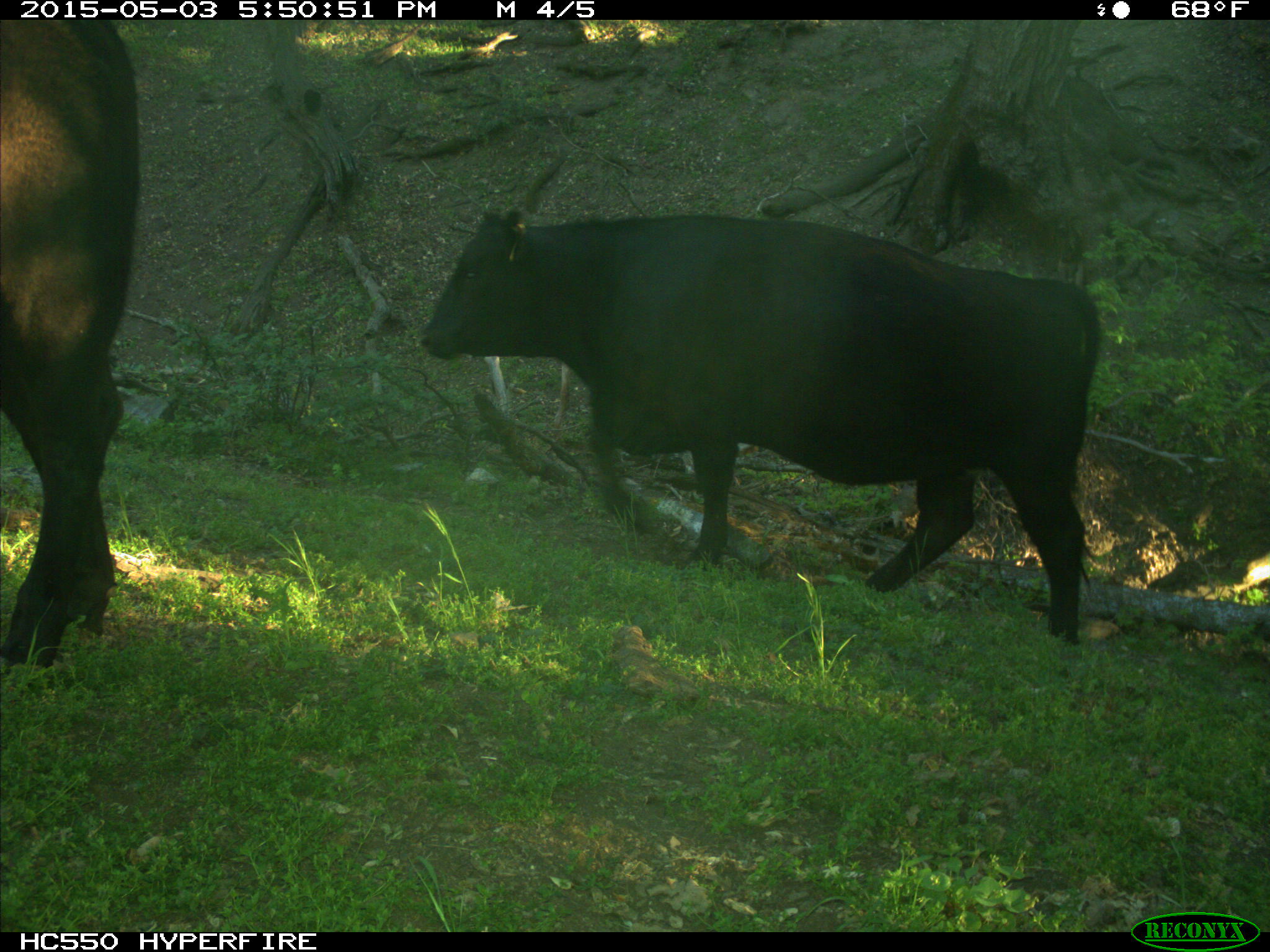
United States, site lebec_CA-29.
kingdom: Animalia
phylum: Chordata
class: Mammalia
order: Artiodactyla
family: Bovidae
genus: Bos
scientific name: Bos taurus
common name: domestic cow